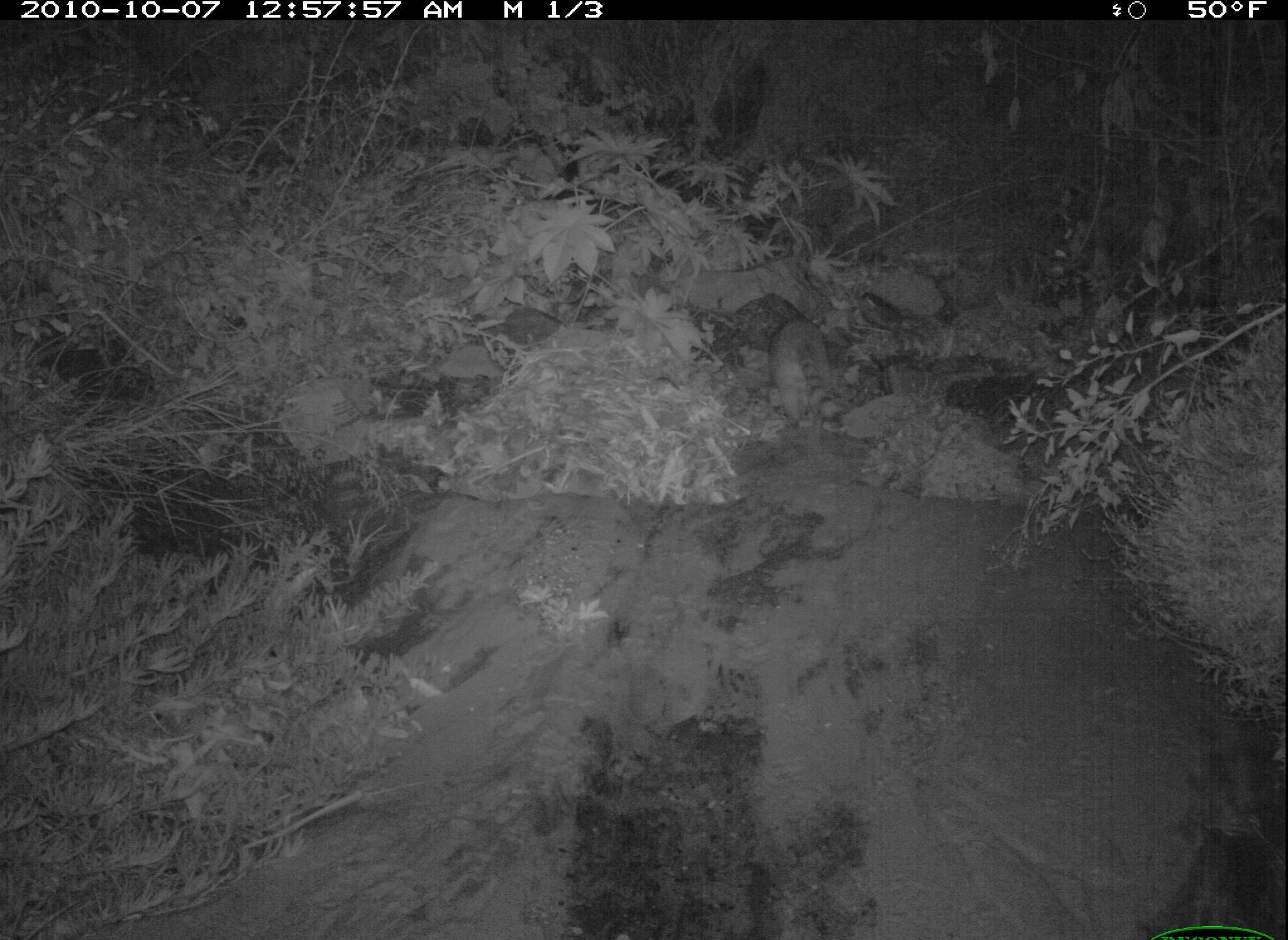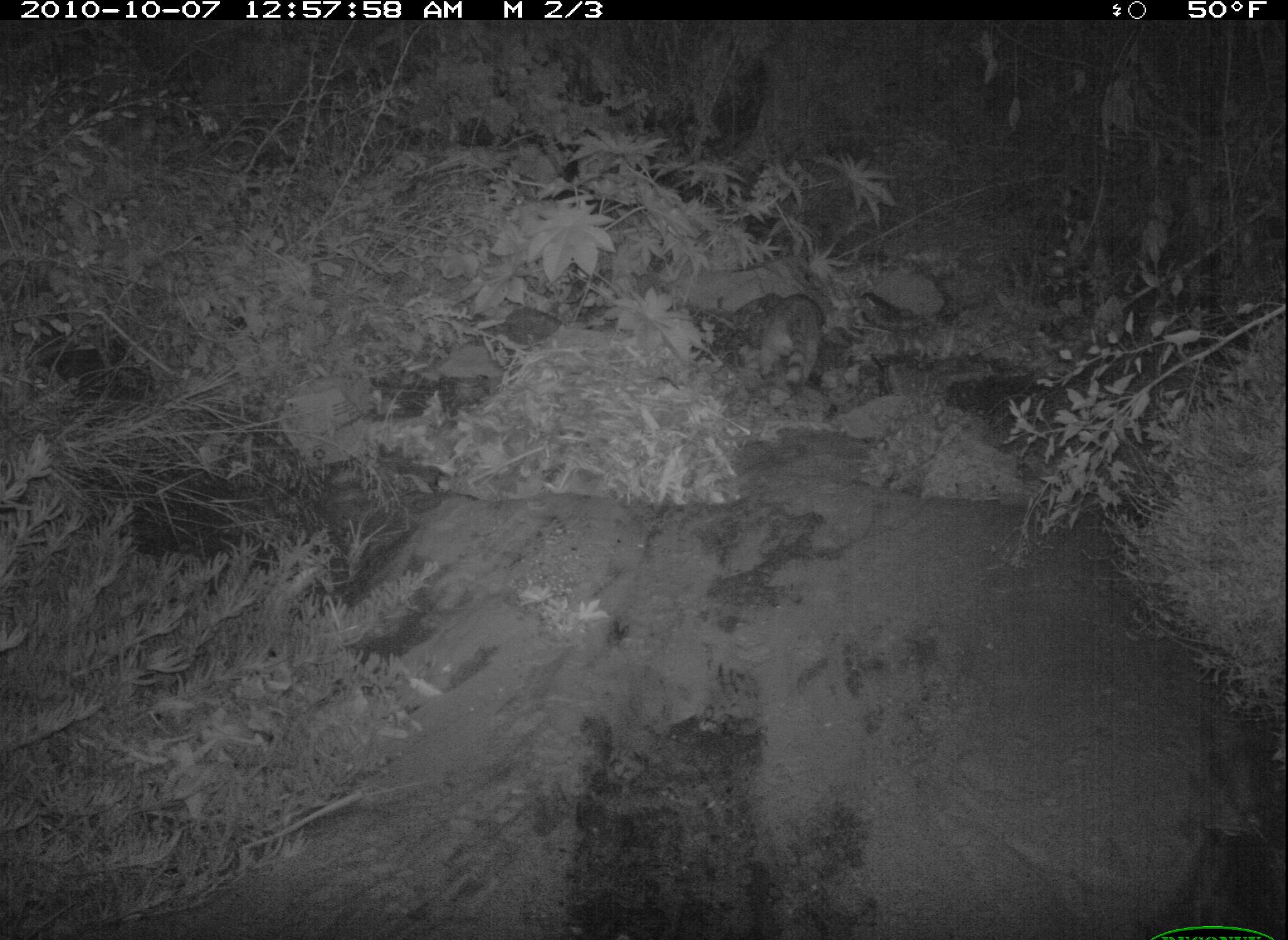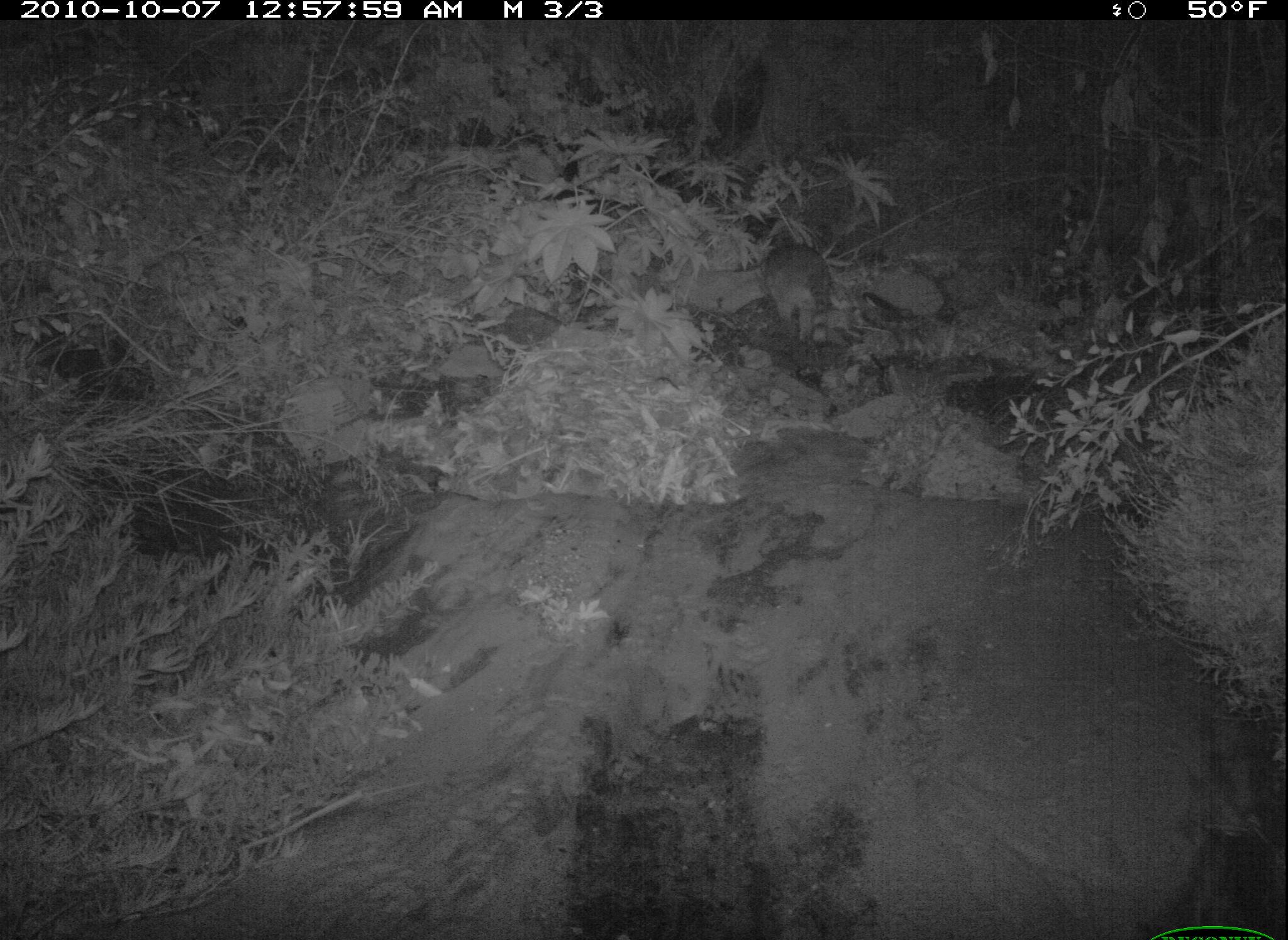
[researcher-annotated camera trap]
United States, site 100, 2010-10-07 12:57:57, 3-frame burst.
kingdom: Animalia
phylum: Chordata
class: Mammalia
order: Carnivora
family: Procyonidae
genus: Procyon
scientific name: Procyon lotor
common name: raccoon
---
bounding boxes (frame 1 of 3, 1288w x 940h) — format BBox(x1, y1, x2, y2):
raccoon: BBox(755, 306, 858, 448)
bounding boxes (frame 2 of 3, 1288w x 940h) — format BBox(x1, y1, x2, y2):
raccoon: BBox(747, 285, 840, 385)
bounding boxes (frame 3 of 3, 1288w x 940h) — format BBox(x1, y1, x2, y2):
raccoon: BBox(753, 236, 847, 353)